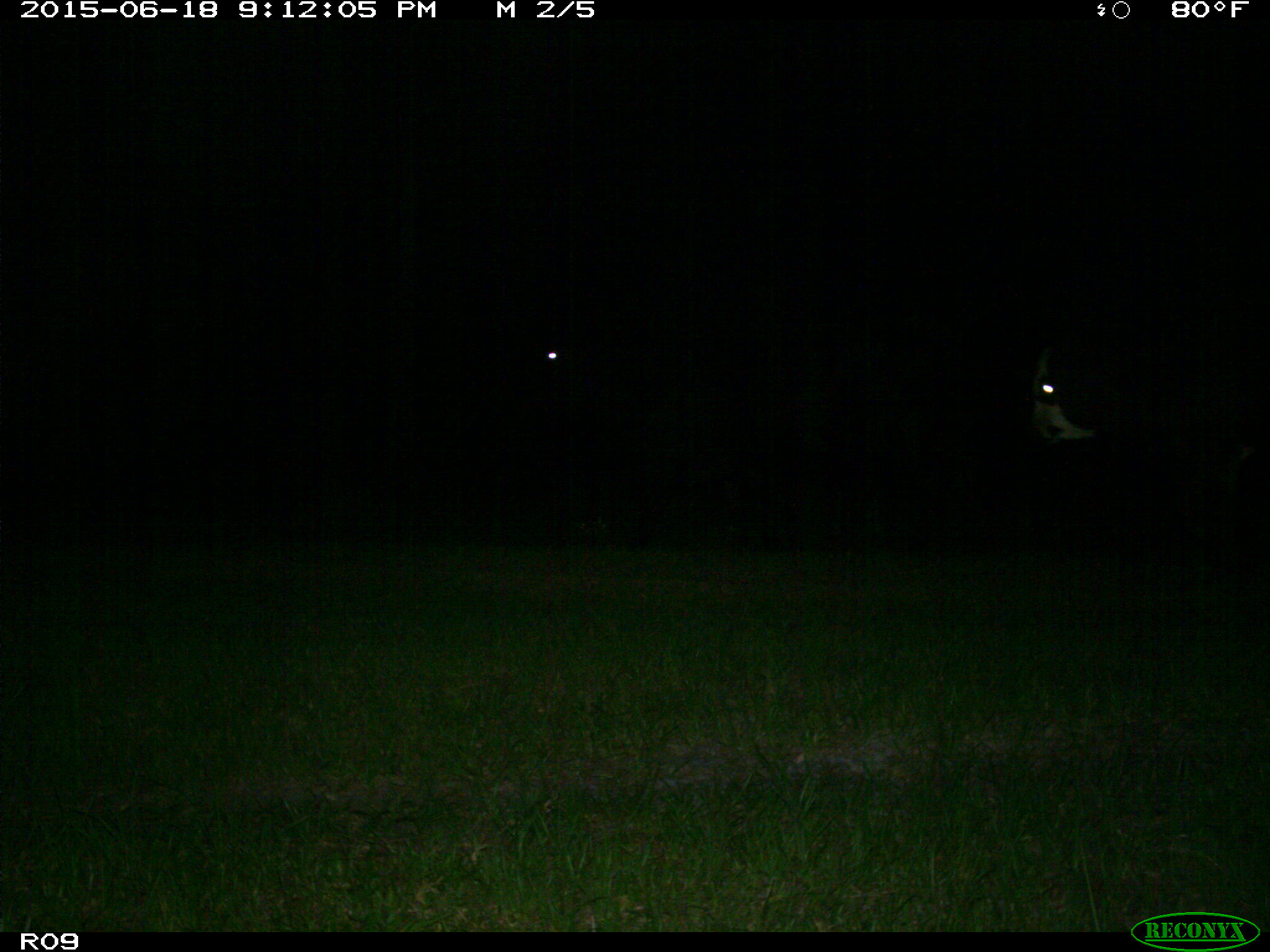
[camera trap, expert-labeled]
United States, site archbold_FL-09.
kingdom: Animalia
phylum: Chordata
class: Mammalia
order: Artiodactyla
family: Bovidae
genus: Bos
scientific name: Bos taurus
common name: domestic cow